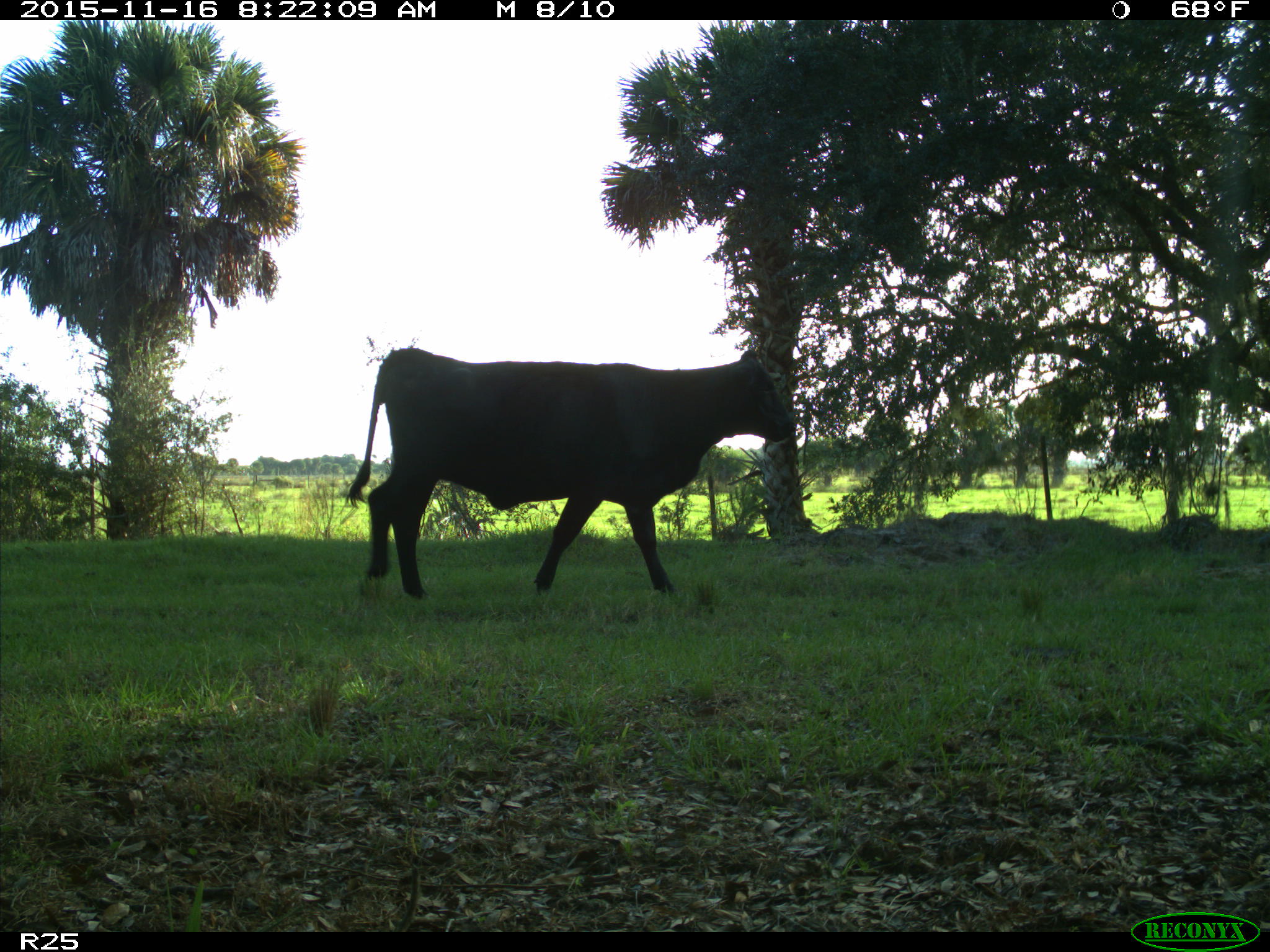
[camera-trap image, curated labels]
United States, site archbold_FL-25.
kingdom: Animalia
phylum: Chordata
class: Mammalia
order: Artiodactyla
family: Bovidae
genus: Bos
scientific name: Bos taurus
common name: domestic cow